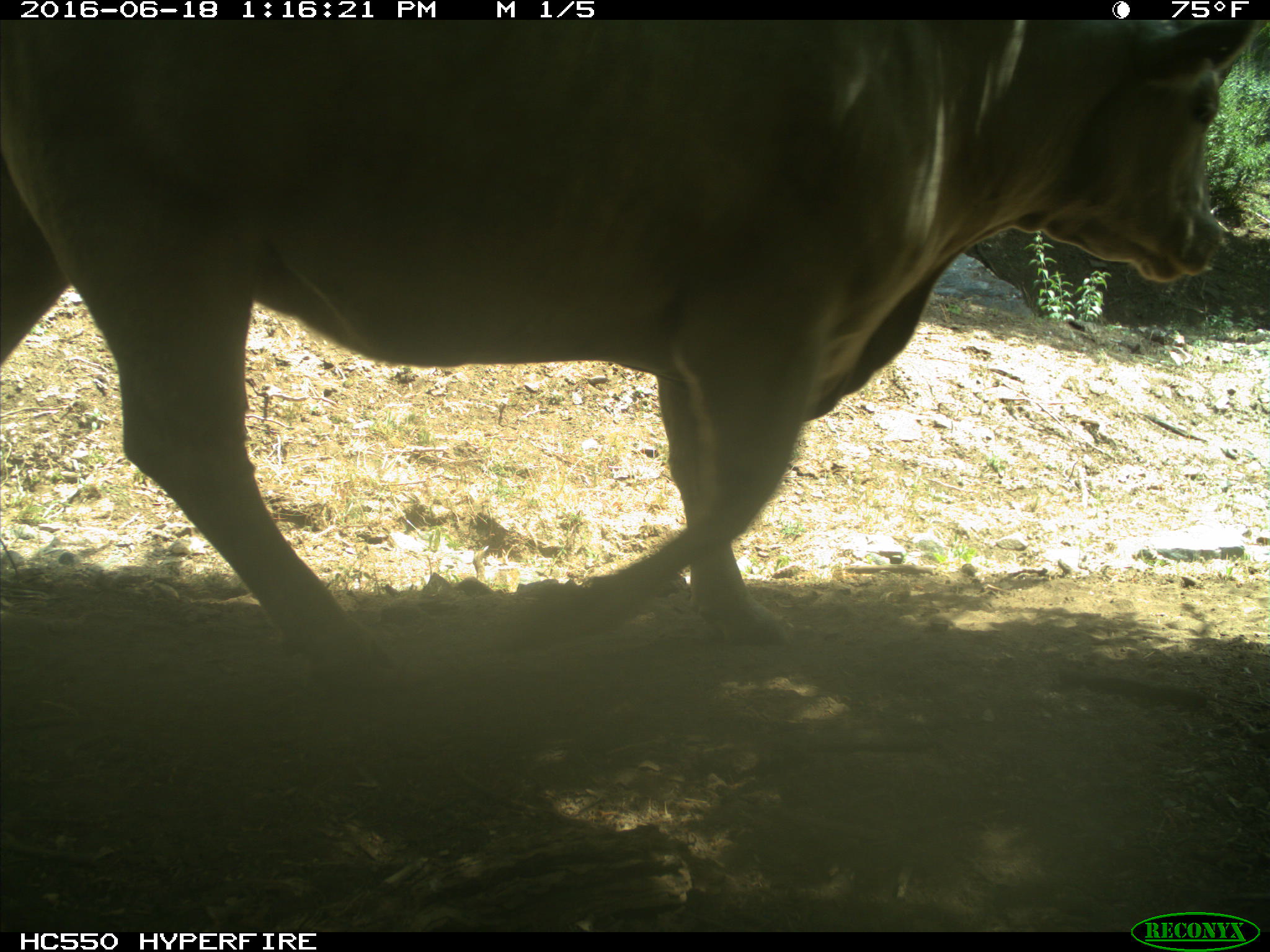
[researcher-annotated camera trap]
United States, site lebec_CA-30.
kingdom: Animalia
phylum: Chordata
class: Mammalia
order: Artiodactyla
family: Bovidae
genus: Bos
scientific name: Bos taurus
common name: domestic cow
Bos taurus (domestic cow).